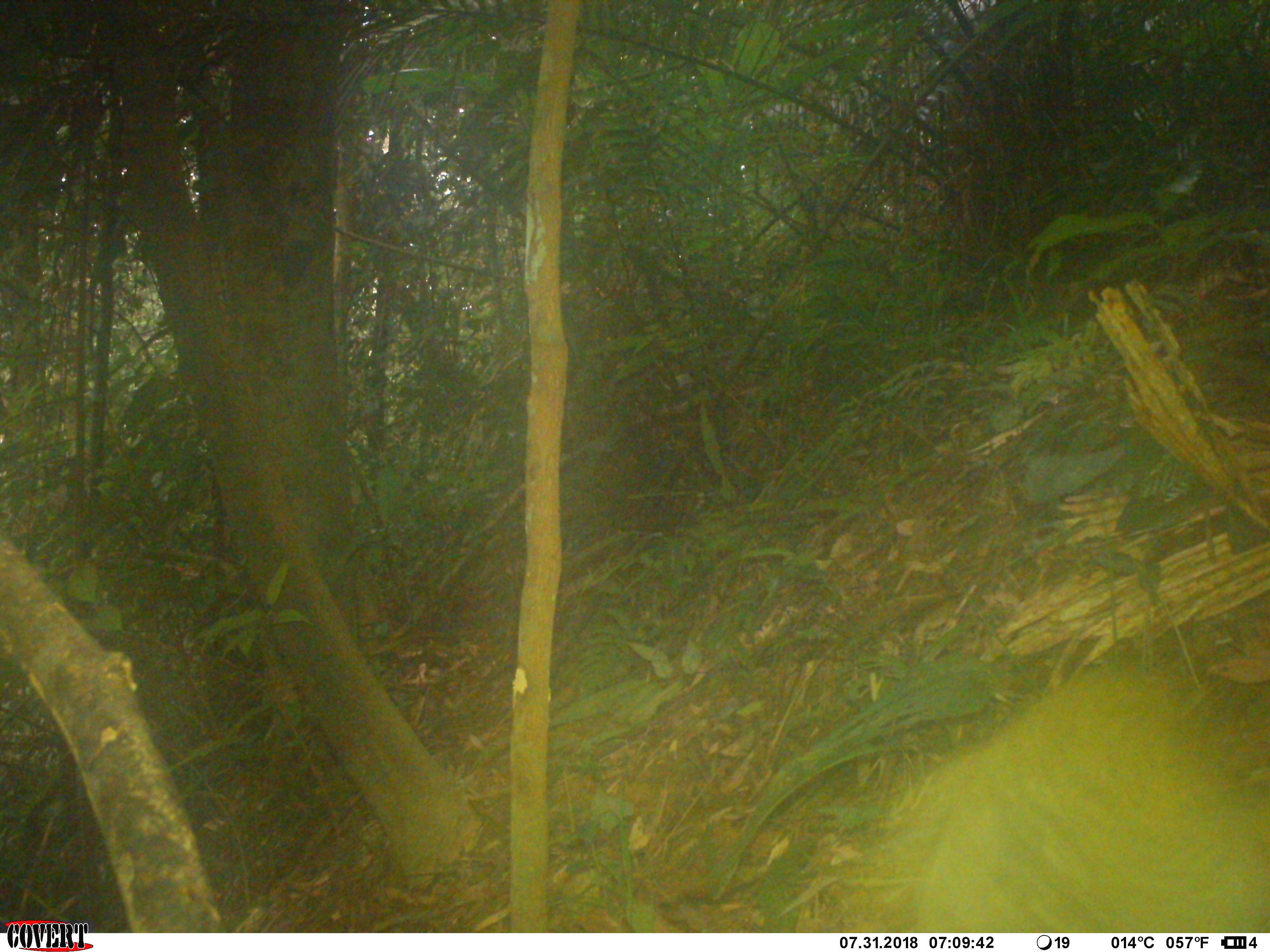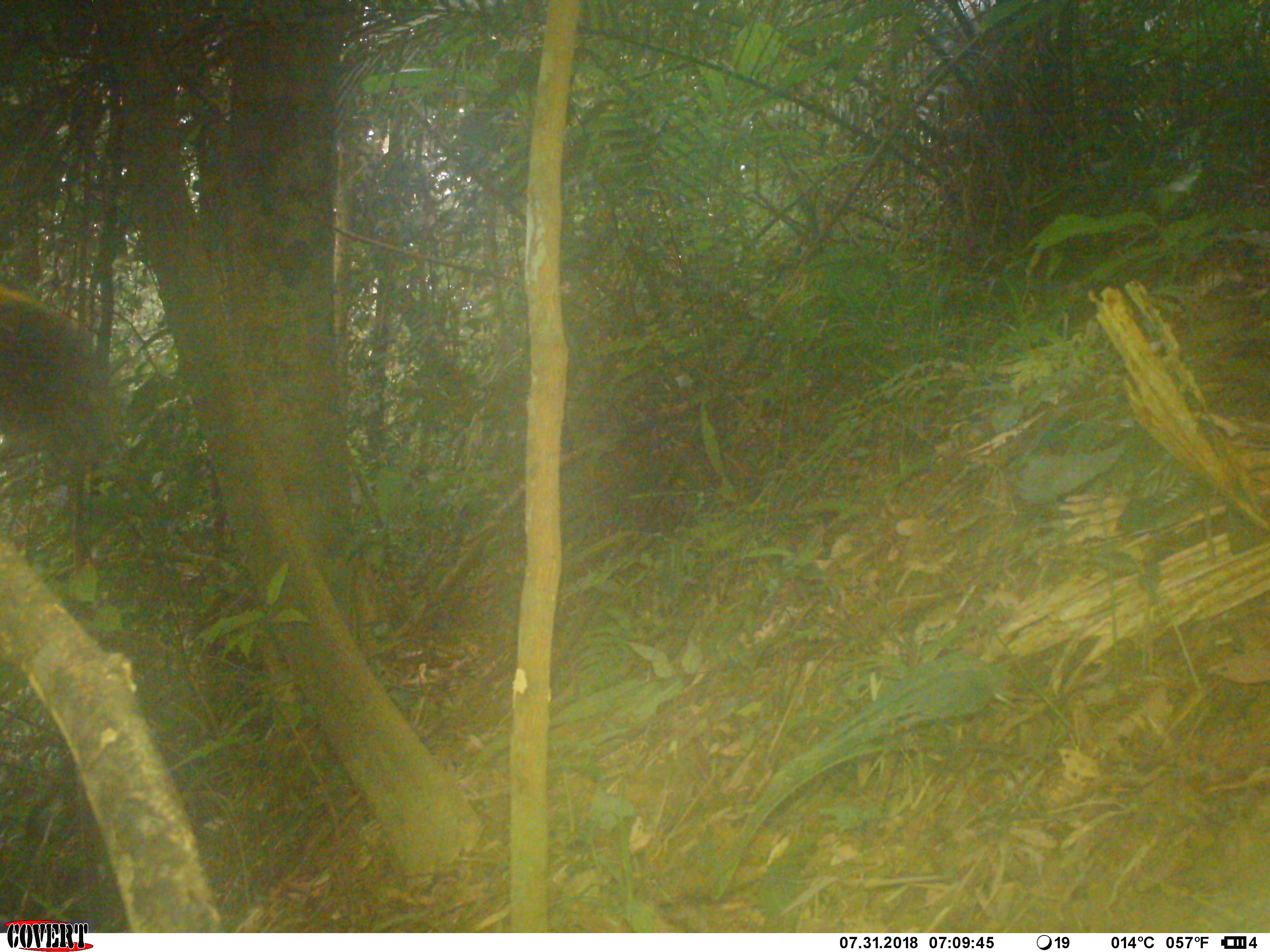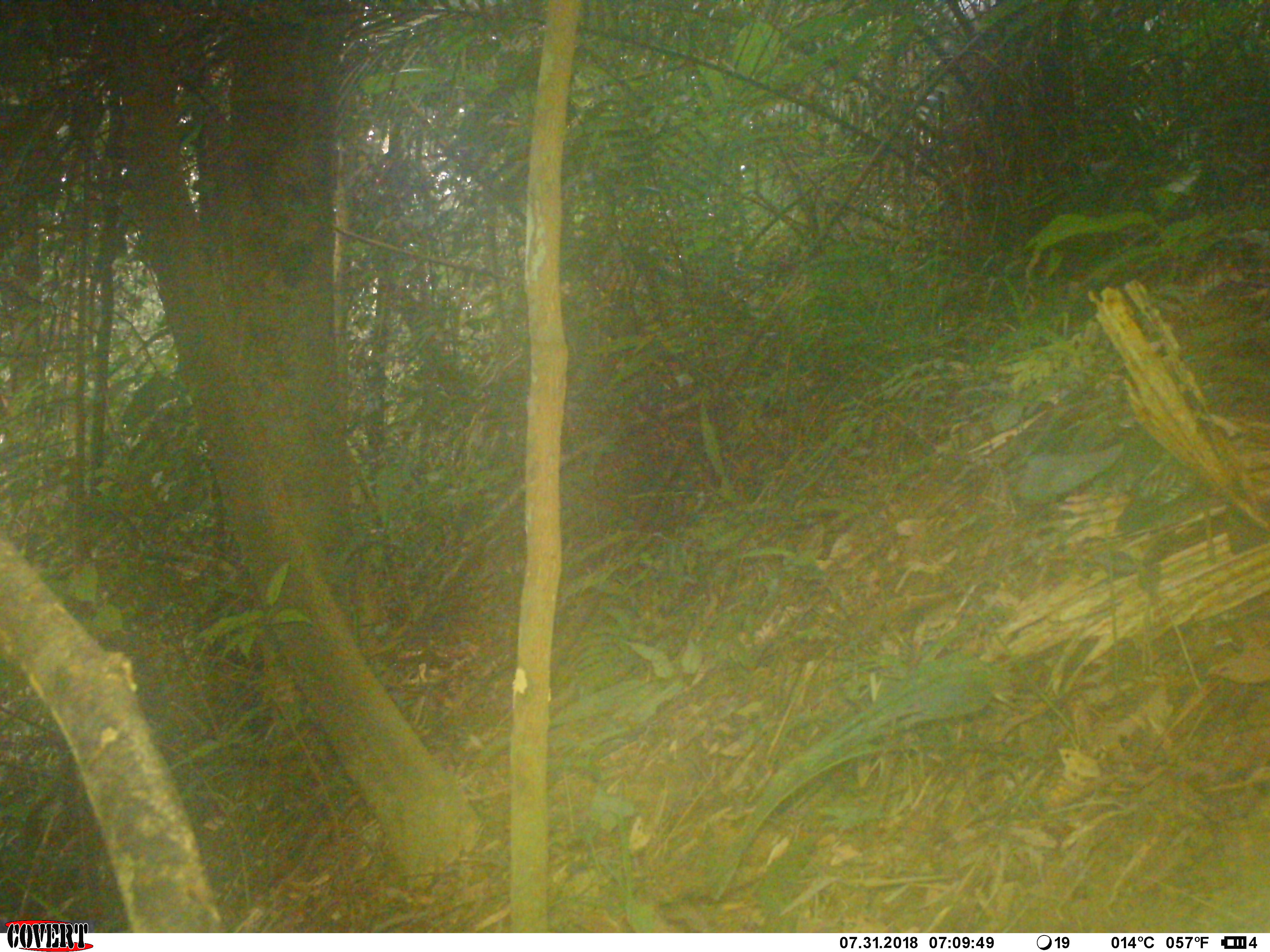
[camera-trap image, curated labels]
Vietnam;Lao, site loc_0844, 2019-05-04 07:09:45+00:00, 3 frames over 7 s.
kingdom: Animalia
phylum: Chordata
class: Mammalia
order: Rodentia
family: Sciuridae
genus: Sciurus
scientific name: Sciurus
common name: squirrel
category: unidentified squirrel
Unidentified squirrel (squirrel) (Sciurus). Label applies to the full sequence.